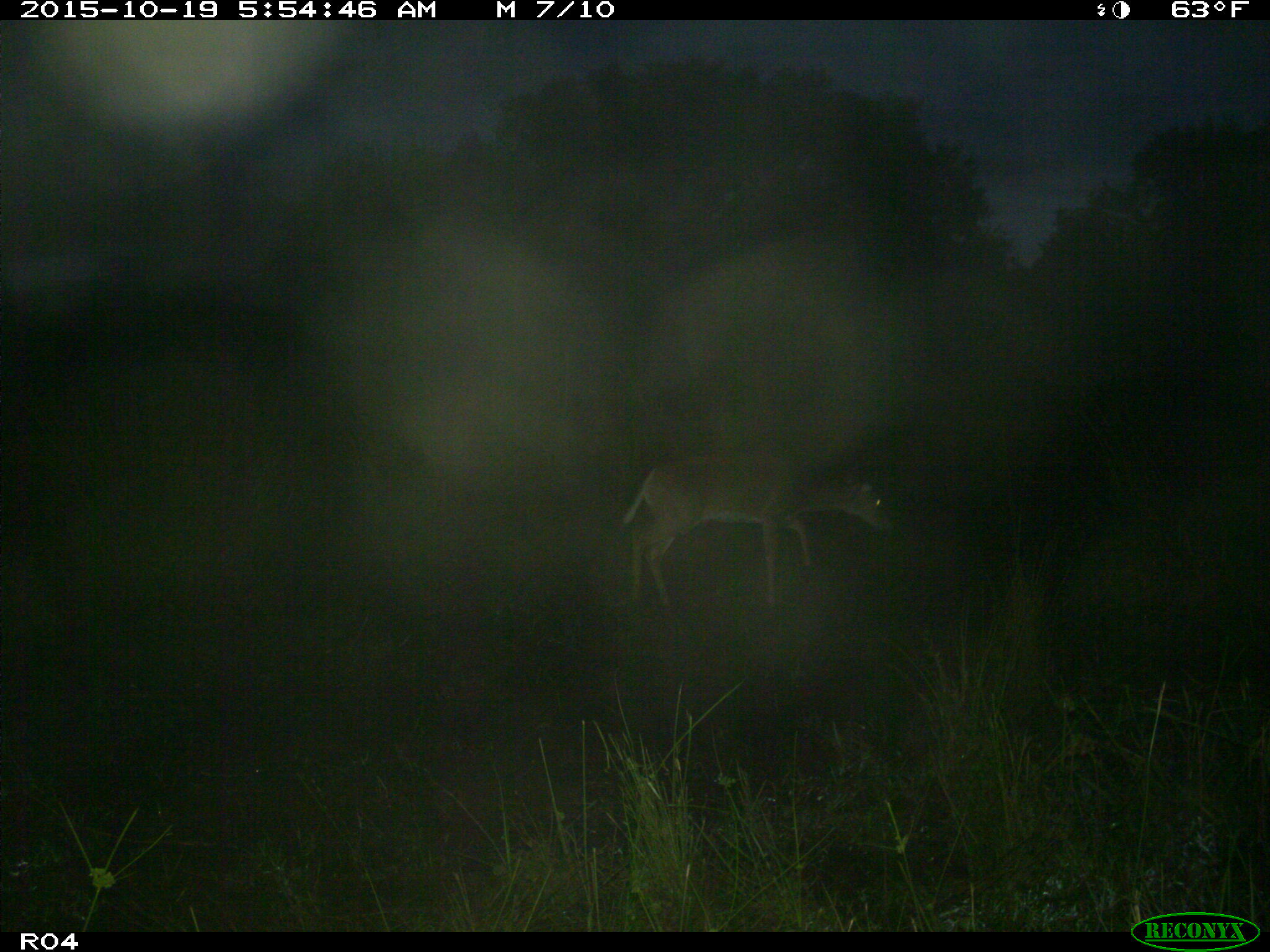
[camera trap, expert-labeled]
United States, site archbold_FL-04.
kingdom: Animalia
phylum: Chordata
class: Mammalia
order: Artiodactyla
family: Cervidae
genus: Odocoileus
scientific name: Odocoileus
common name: deer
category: unidentified deer